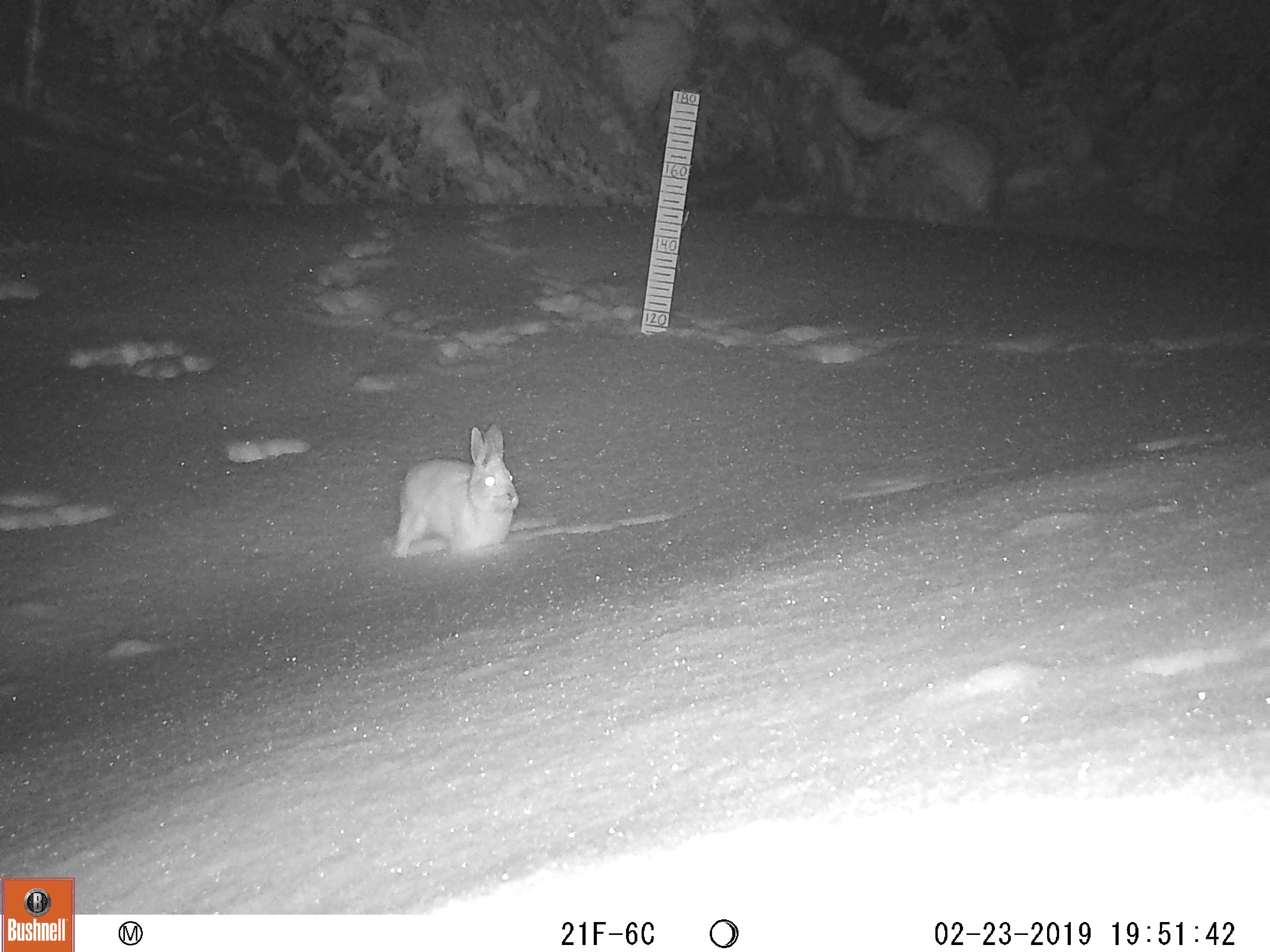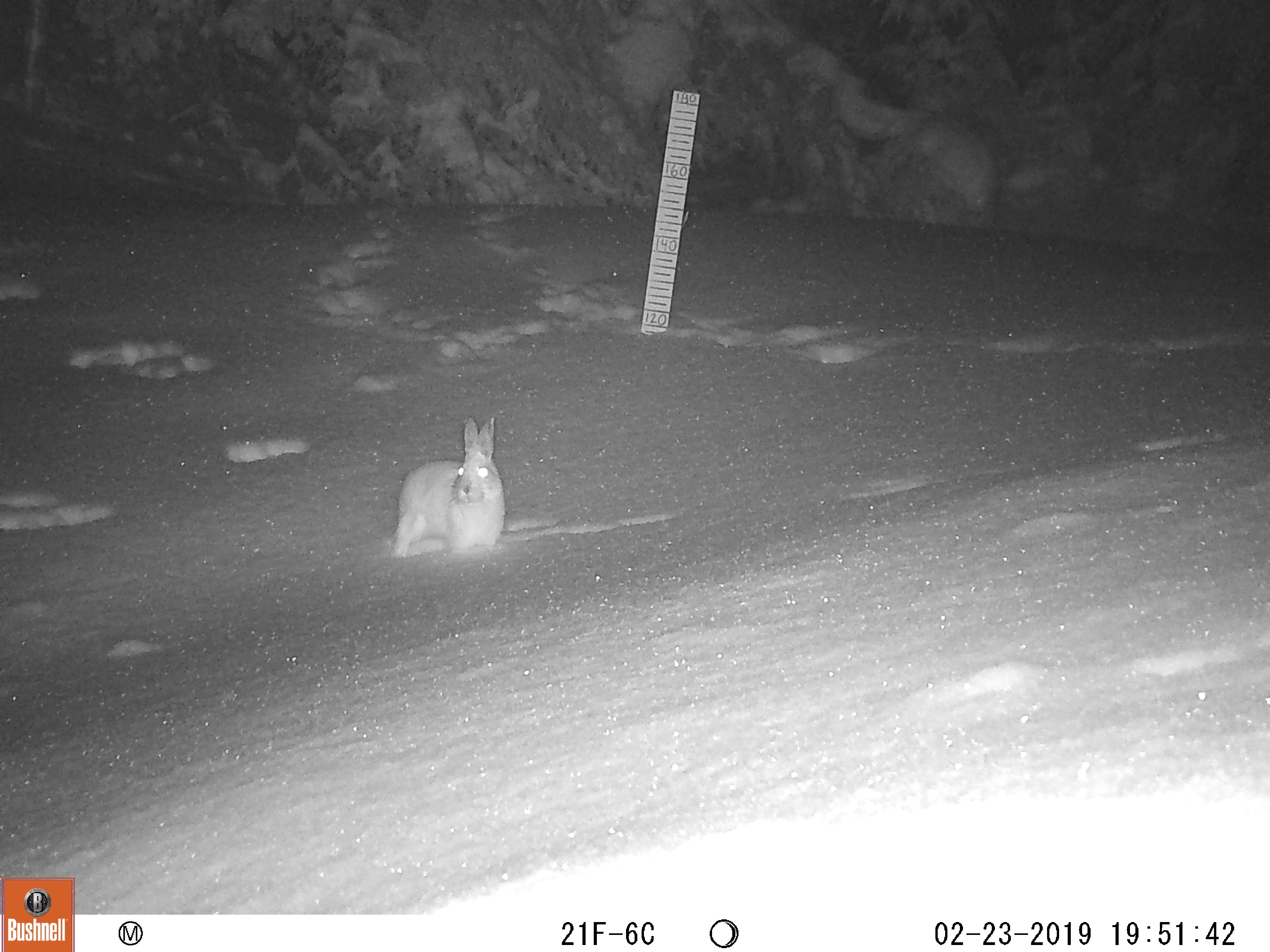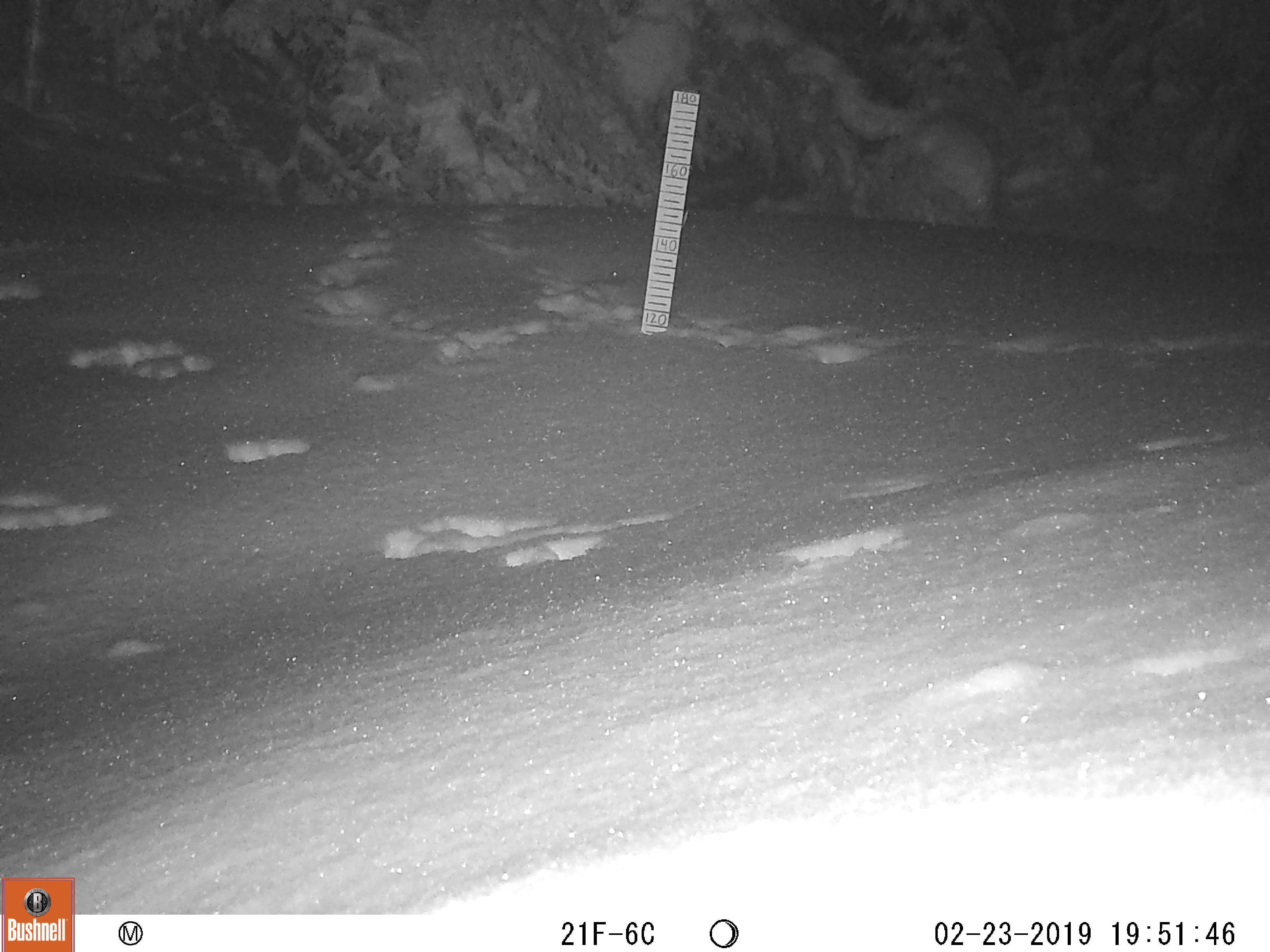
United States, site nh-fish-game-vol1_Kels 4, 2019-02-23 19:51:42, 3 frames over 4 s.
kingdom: Animalia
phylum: Chordata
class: Mammalia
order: Lagomorpha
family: Leporidae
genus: Lepus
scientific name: Lepus americanus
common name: snowshoe hare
Snowshoe hare (Lepus americanus).